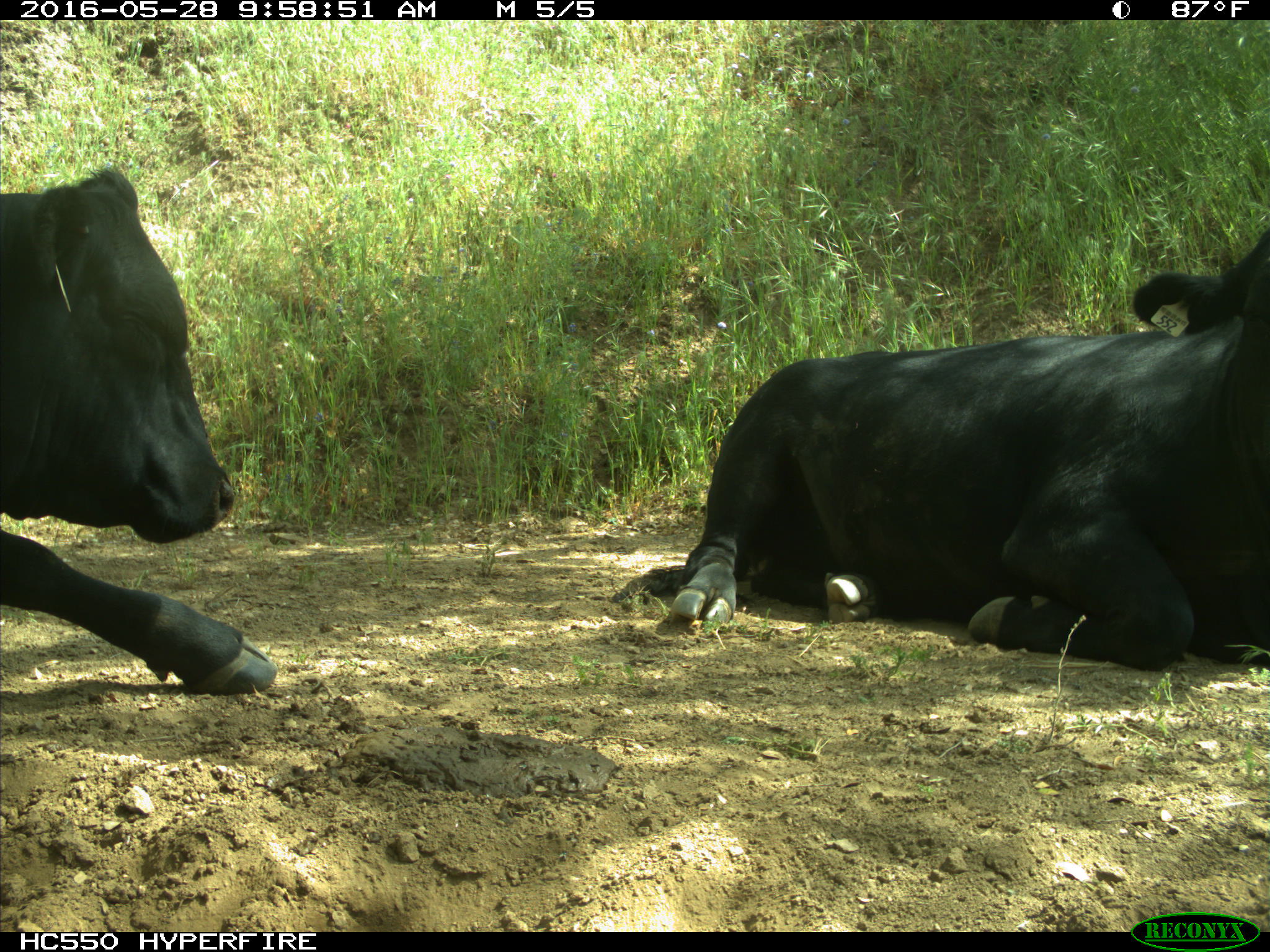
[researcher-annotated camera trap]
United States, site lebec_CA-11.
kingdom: Animalia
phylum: Chordata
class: Mammalia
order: Artiodactyla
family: Bovidae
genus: Bos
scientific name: Bos taurus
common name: domestic cow